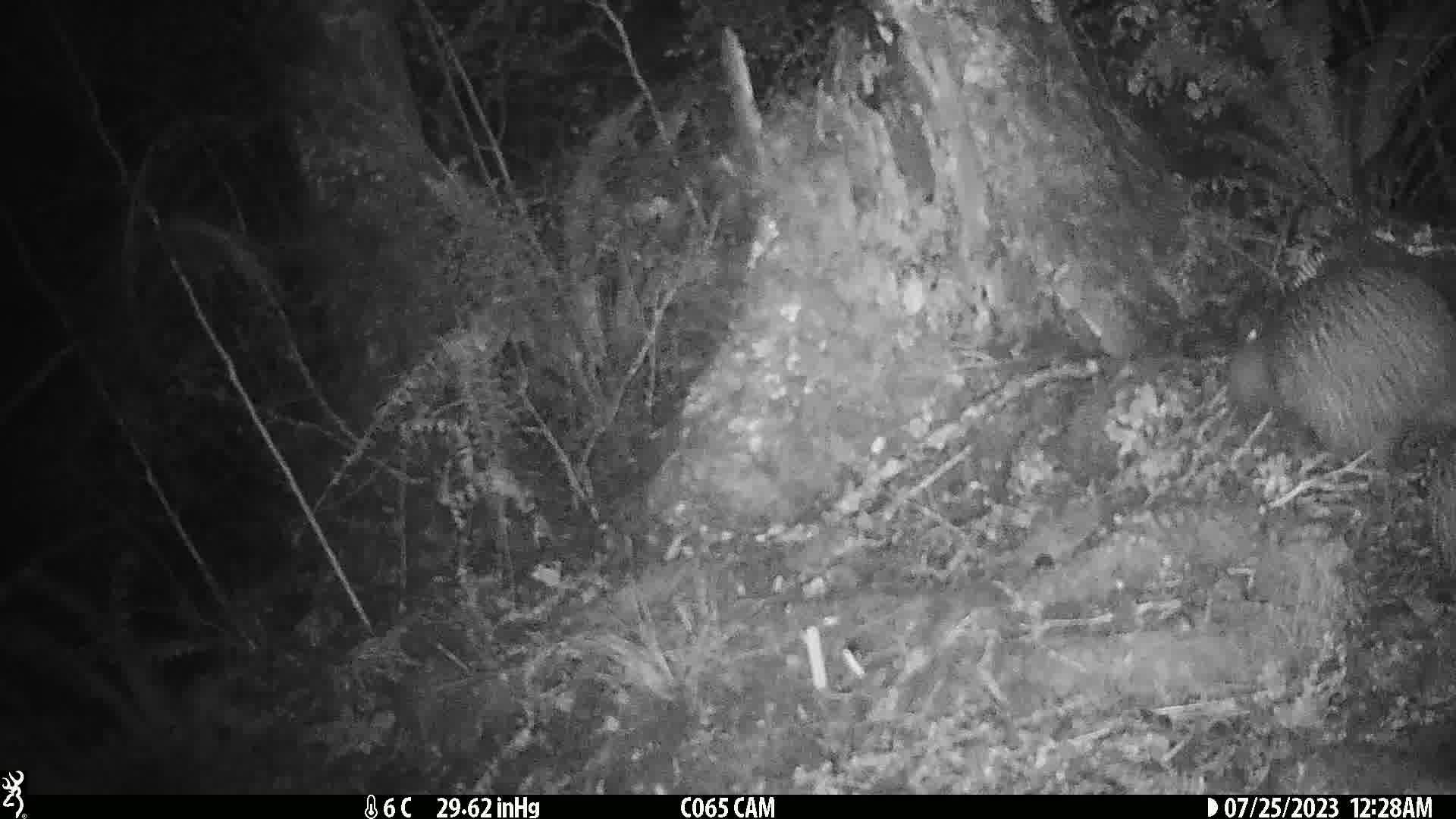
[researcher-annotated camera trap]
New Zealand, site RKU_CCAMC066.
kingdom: Animalia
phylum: Chordata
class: Aves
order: Apterygiformes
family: Apterygidae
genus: Apteryx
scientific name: Apteryx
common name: kiwi